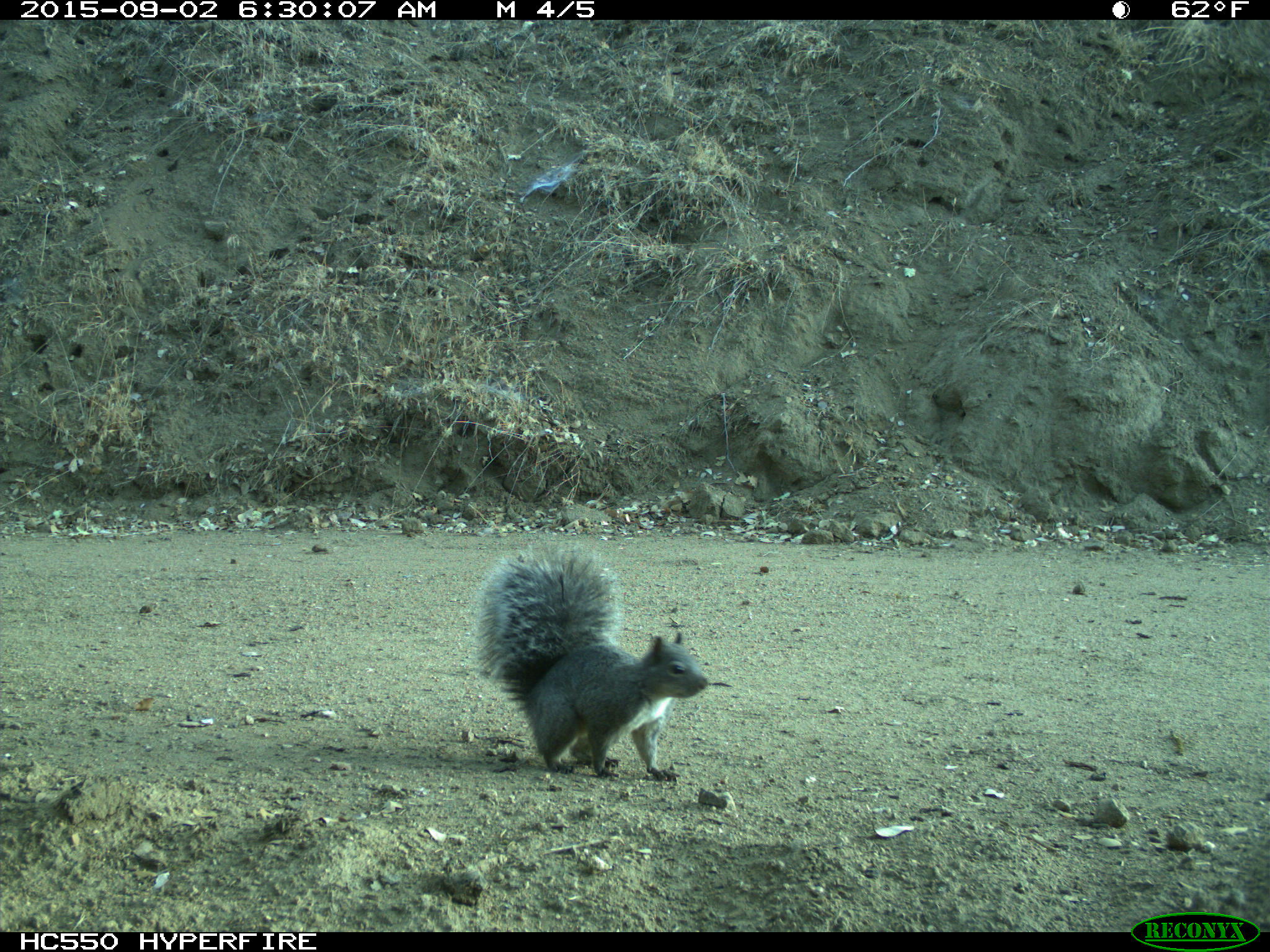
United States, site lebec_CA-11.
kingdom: Animalia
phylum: Chordata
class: Mammalia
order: Rodentia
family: Sciuridae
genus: Sciurus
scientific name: Sciurus carolinensis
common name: eastern gray squirrel